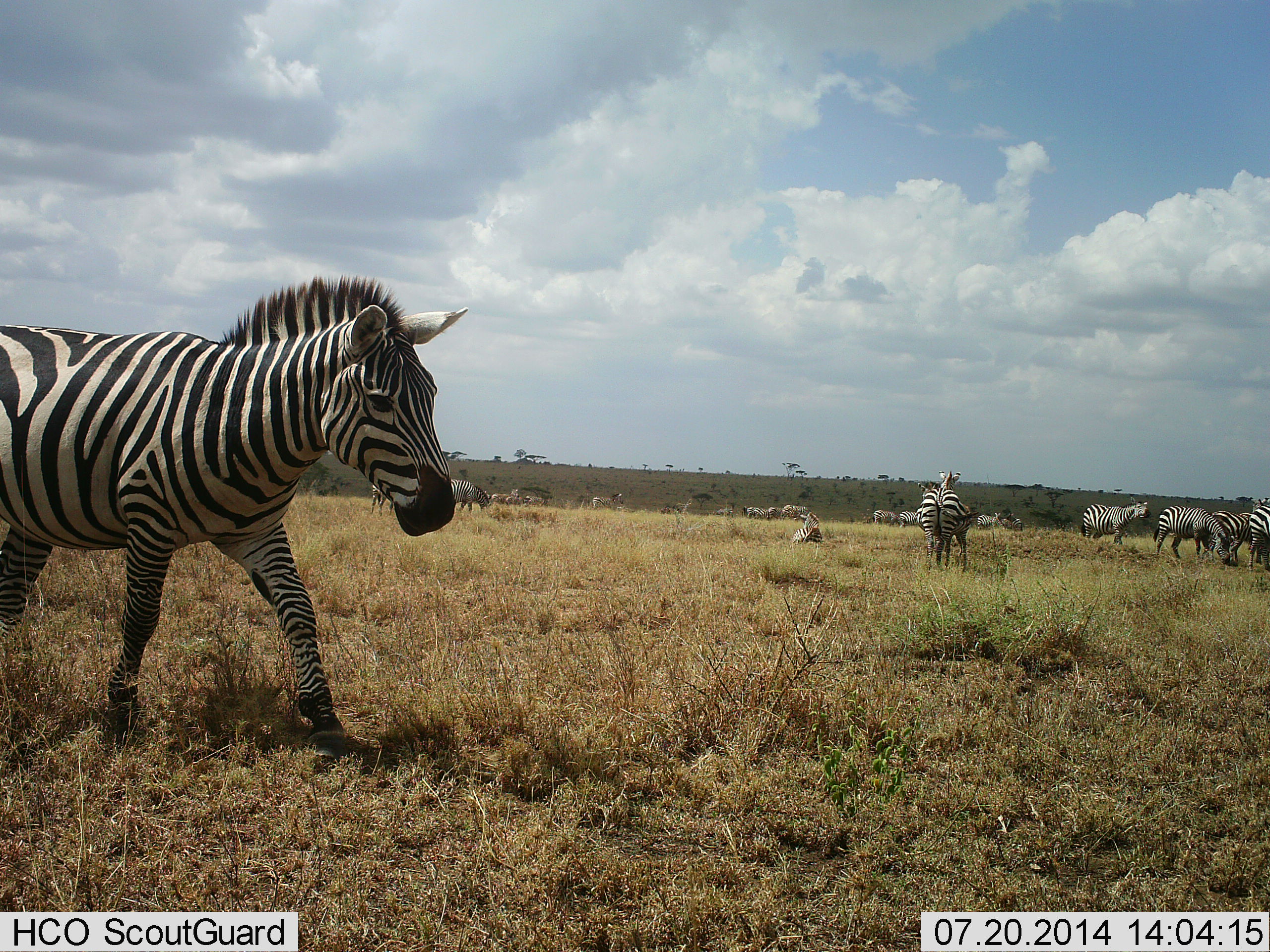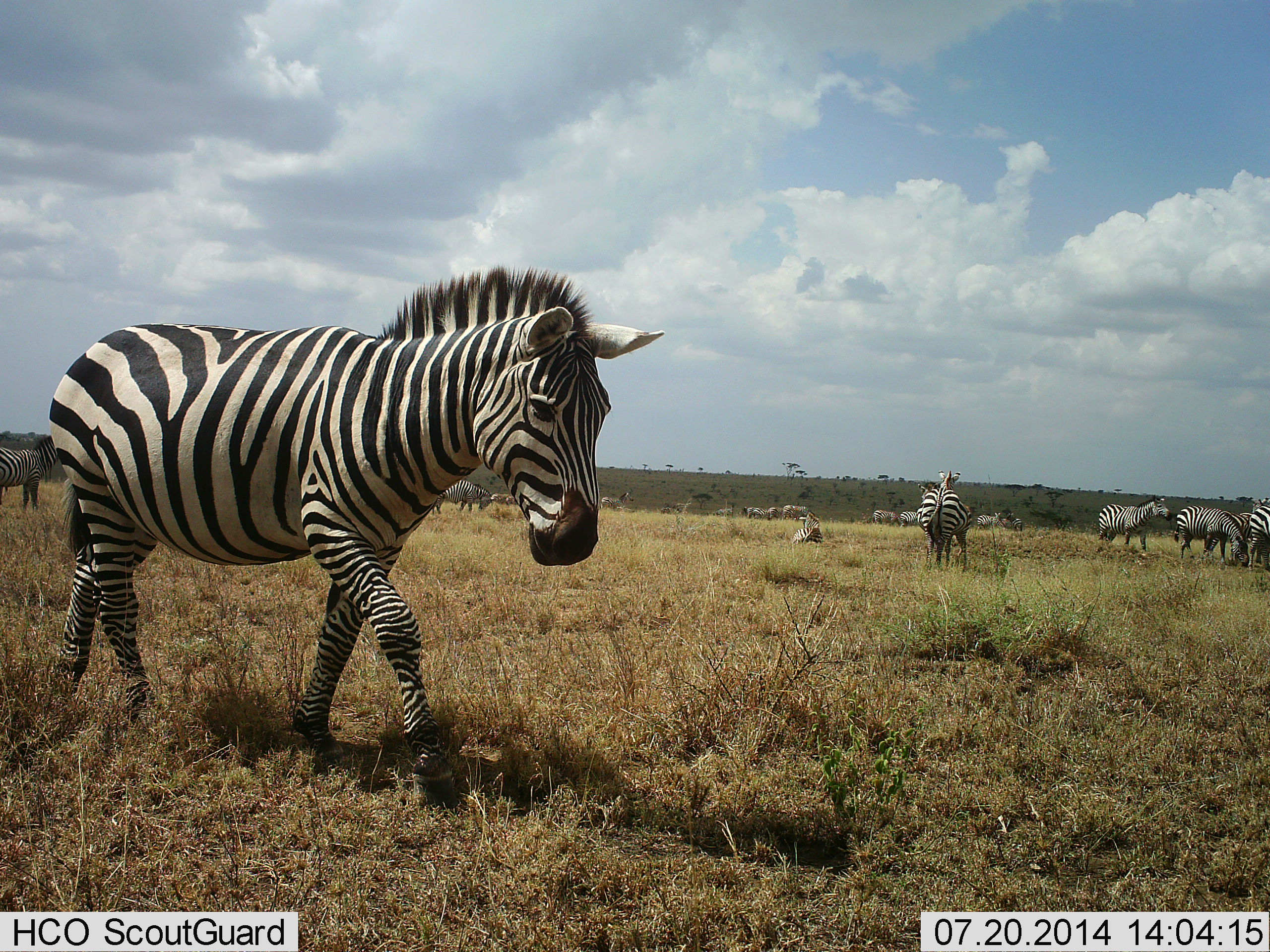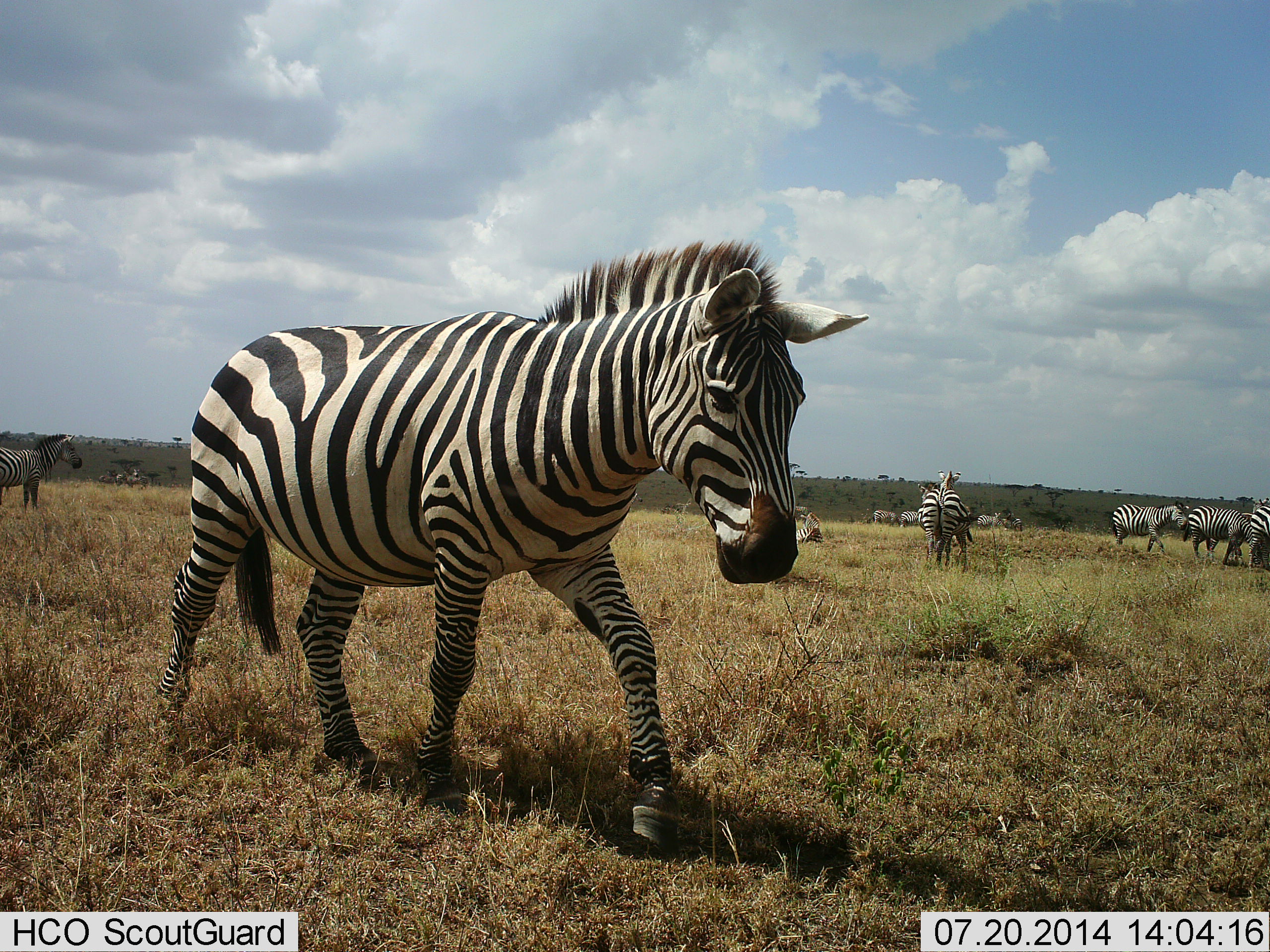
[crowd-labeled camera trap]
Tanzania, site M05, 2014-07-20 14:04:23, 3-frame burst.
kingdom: Animalia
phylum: Chordata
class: Mammalia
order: Perissodactyla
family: Equidae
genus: Equus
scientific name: Equus quagga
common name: plains zebra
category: zebra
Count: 11-50.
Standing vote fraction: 60%.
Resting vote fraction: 50%.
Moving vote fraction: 90%.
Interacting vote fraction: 20%.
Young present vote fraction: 0%.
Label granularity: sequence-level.